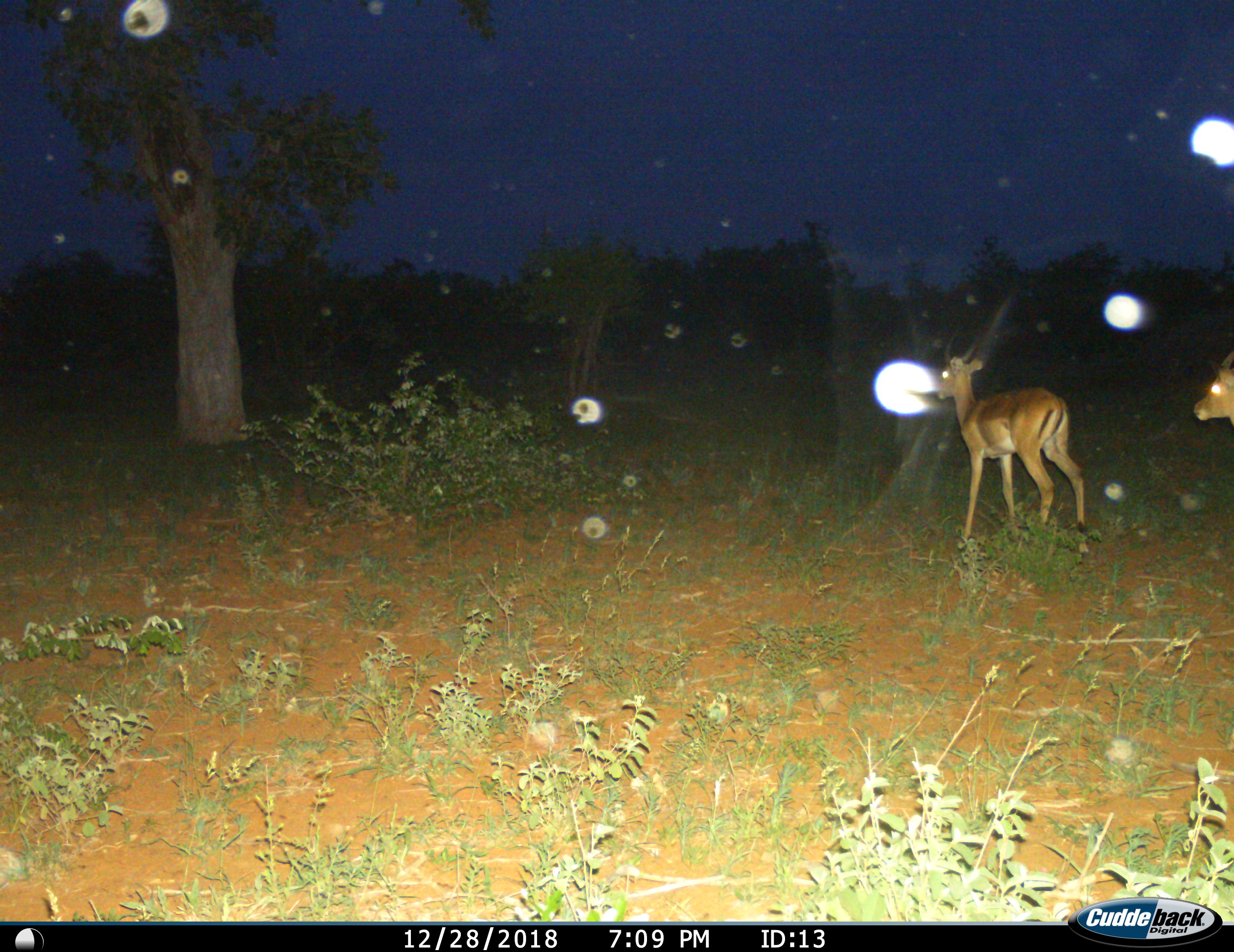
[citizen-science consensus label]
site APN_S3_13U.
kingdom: Animalia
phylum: Chordata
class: Mammalia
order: Artiodactyla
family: Bovidae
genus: Aepyceros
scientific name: Aepyceros melampus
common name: impala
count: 2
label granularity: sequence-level